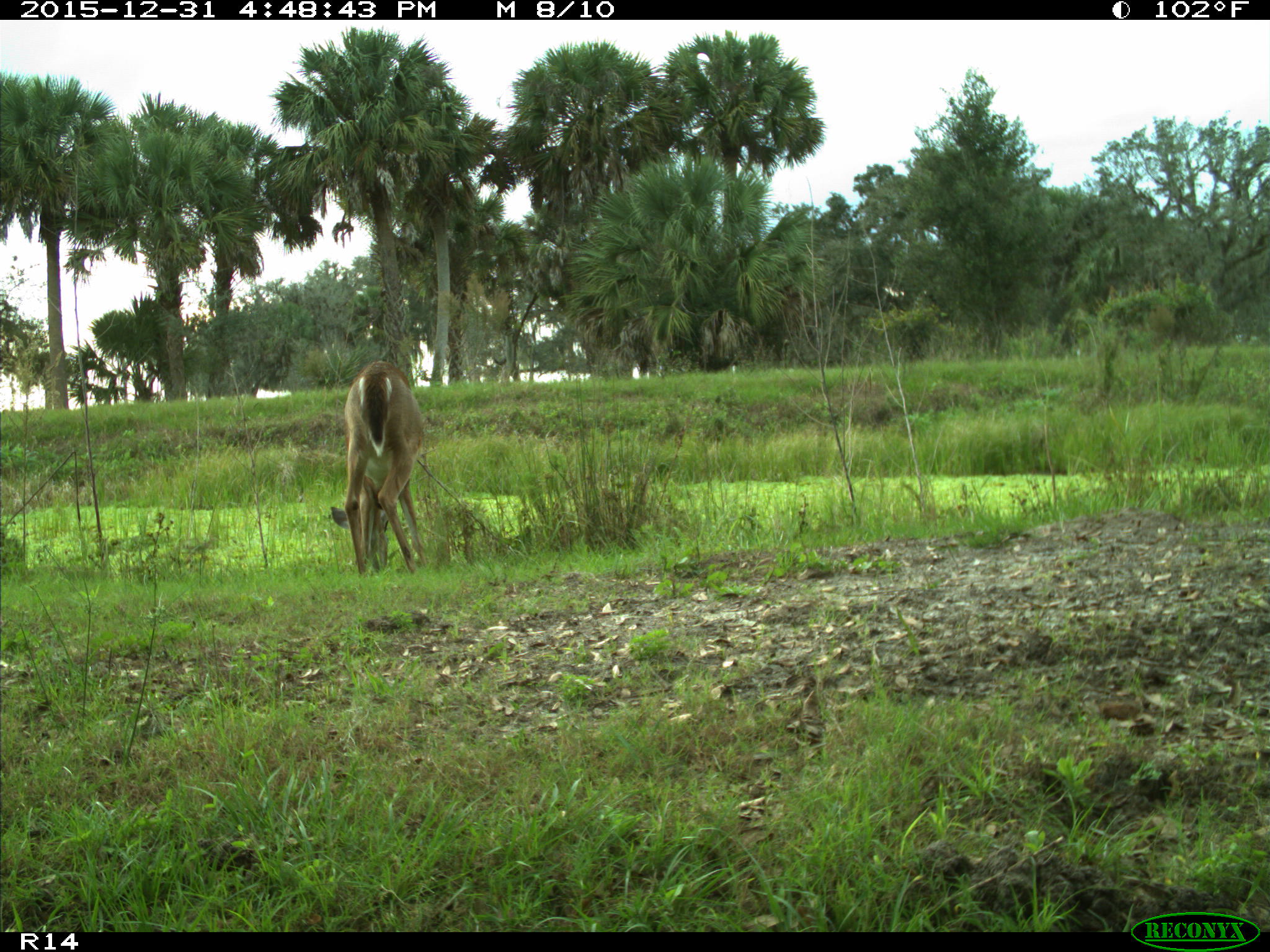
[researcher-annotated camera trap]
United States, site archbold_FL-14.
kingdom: Animalia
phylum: Chordata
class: Mammalia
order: Artiodactyla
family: Cervidae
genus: Odocoileus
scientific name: Odocoileus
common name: deer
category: unidentified deer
Unidentified deer (deer) (Odocoileus).